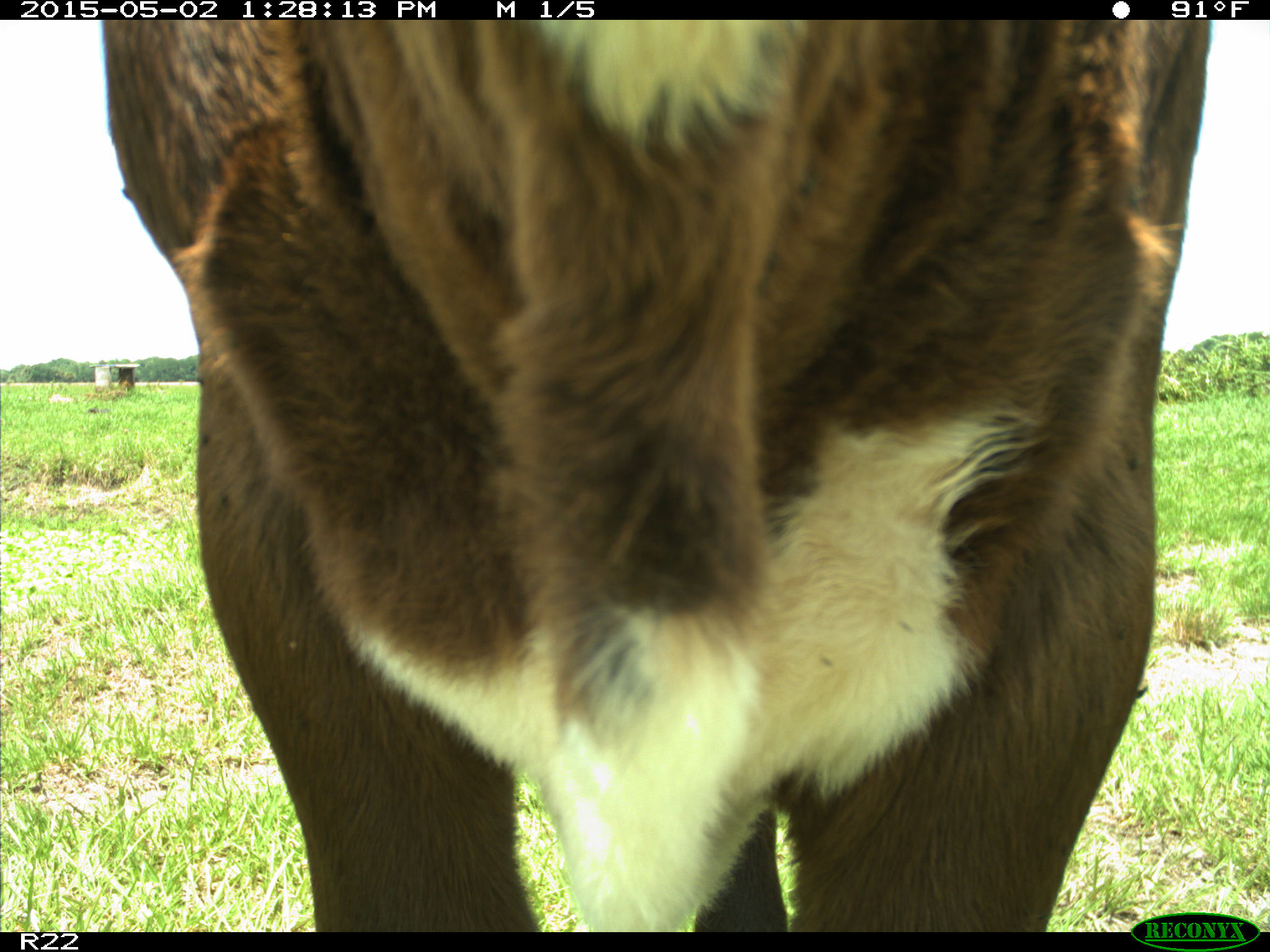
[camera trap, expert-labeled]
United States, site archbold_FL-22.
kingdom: Animalia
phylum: Chordata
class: Mammalia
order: Artiodactyla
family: Bovidae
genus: Bos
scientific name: Bos taurus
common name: domestic cow